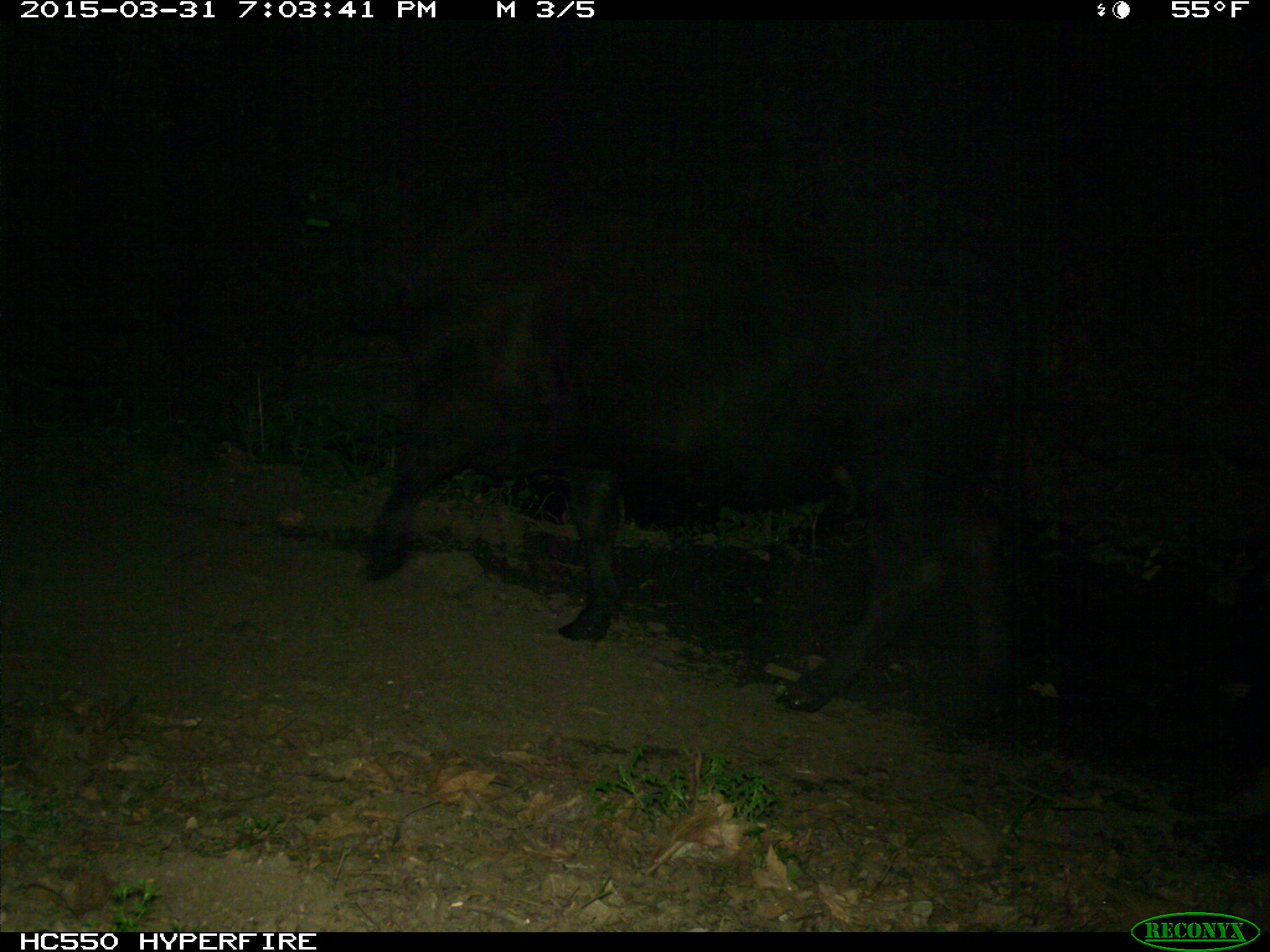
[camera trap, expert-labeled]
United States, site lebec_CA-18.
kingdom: Animalia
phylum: Chordata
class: Mammalia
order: Artiodactyla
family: Bovidae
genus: Bos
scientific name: Bos taurus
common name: domestic cow